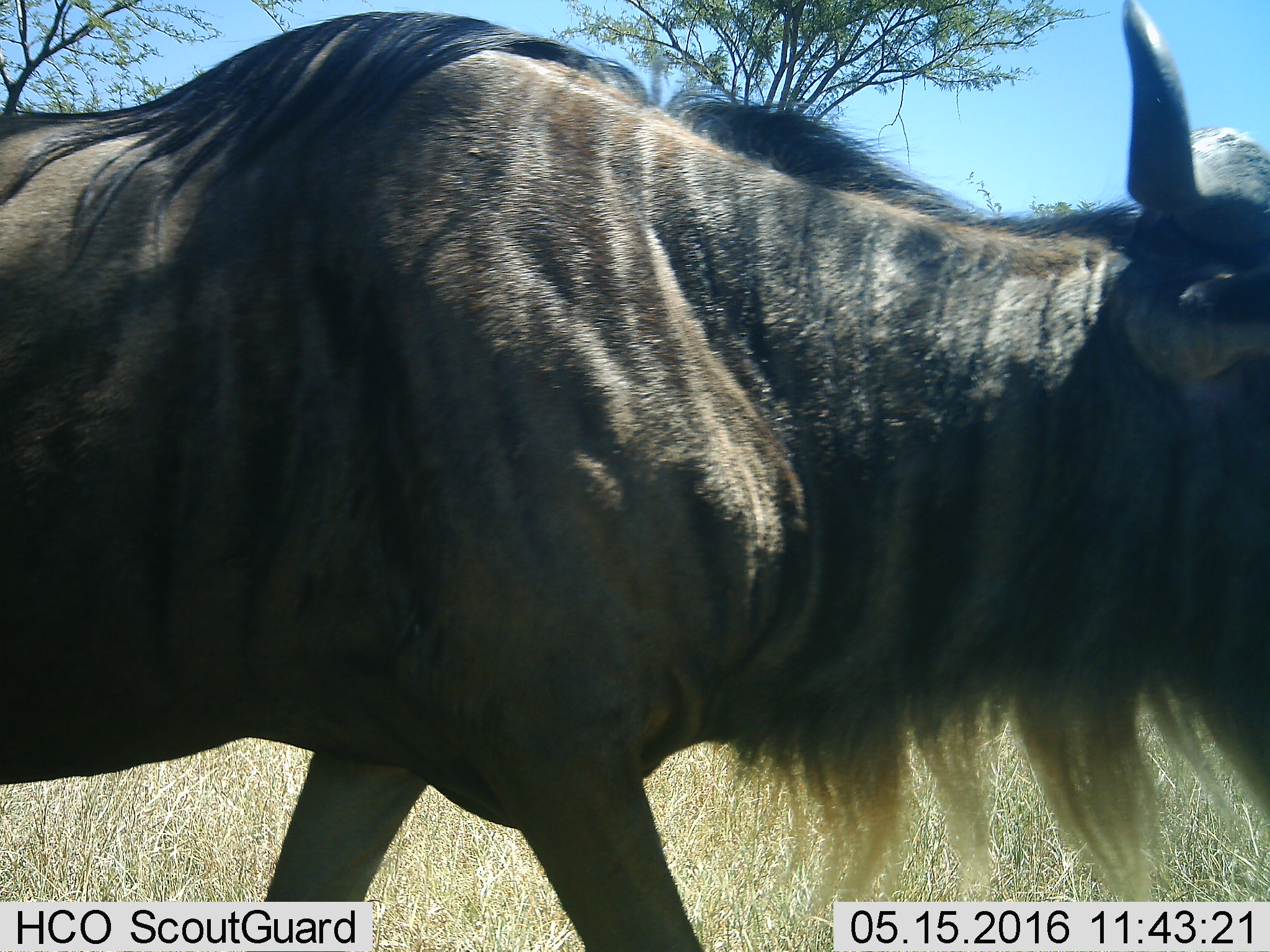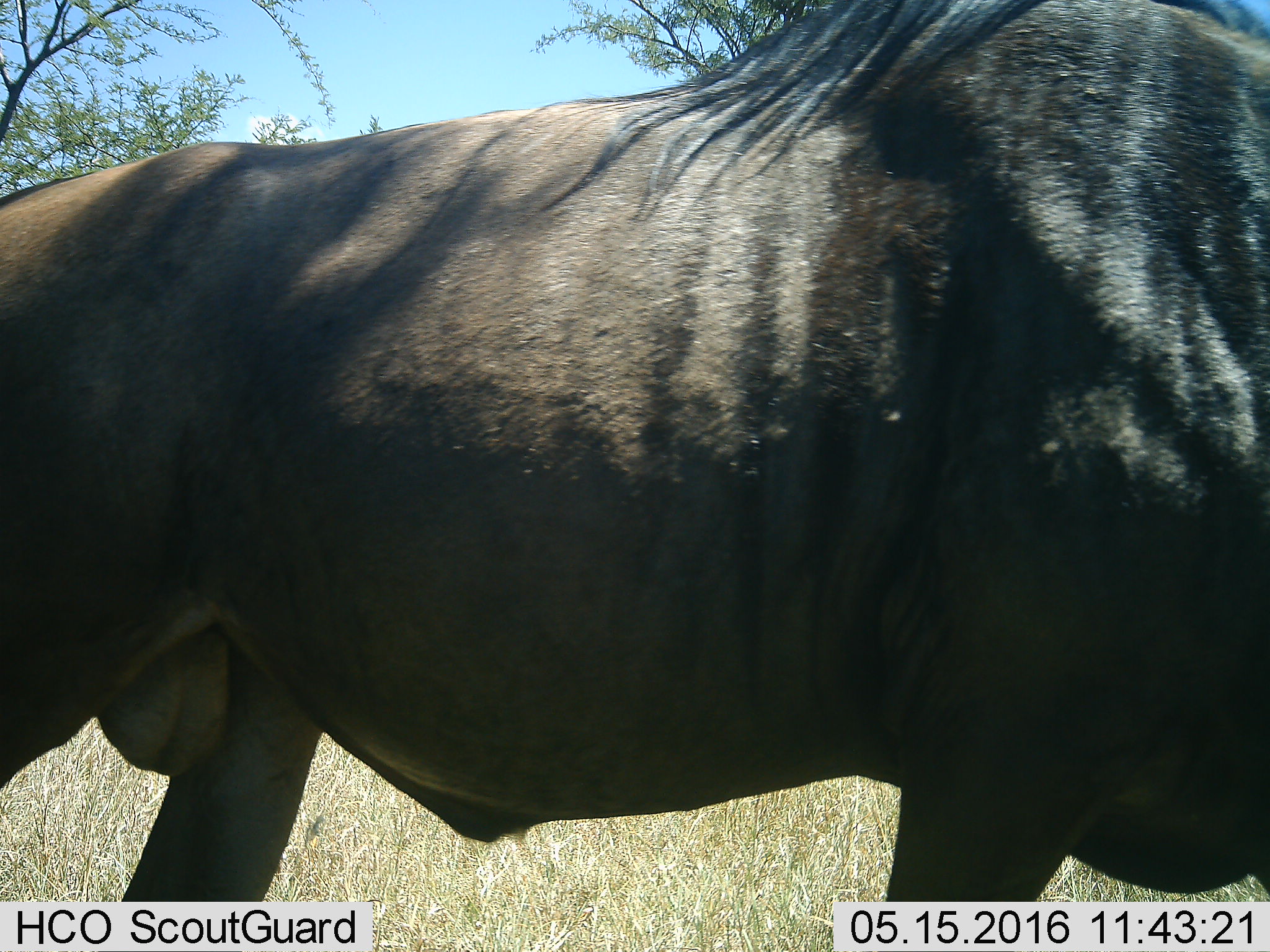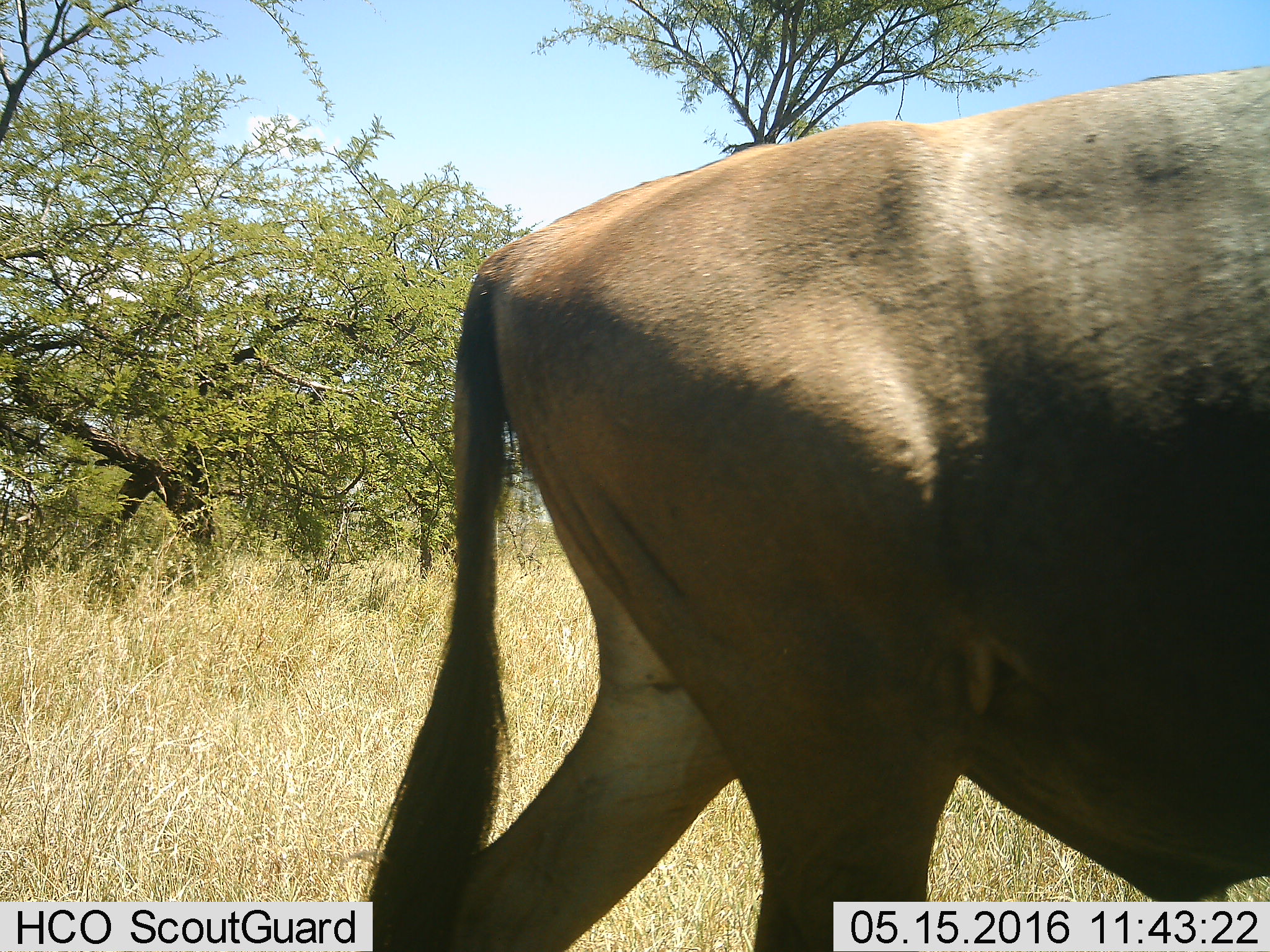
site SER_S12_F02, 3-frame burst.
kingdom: Animalia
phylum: Chordata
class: Mammalia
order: Artiodactyla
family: Bovidae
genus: Connochaetes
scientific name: Connochaetes taurinus taurinus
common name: blue wildebeest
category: wildebeestblue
Wildebeestblue (blue wildebeest) (Connochaetes taurinus taurinus), count 1. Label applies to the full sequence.